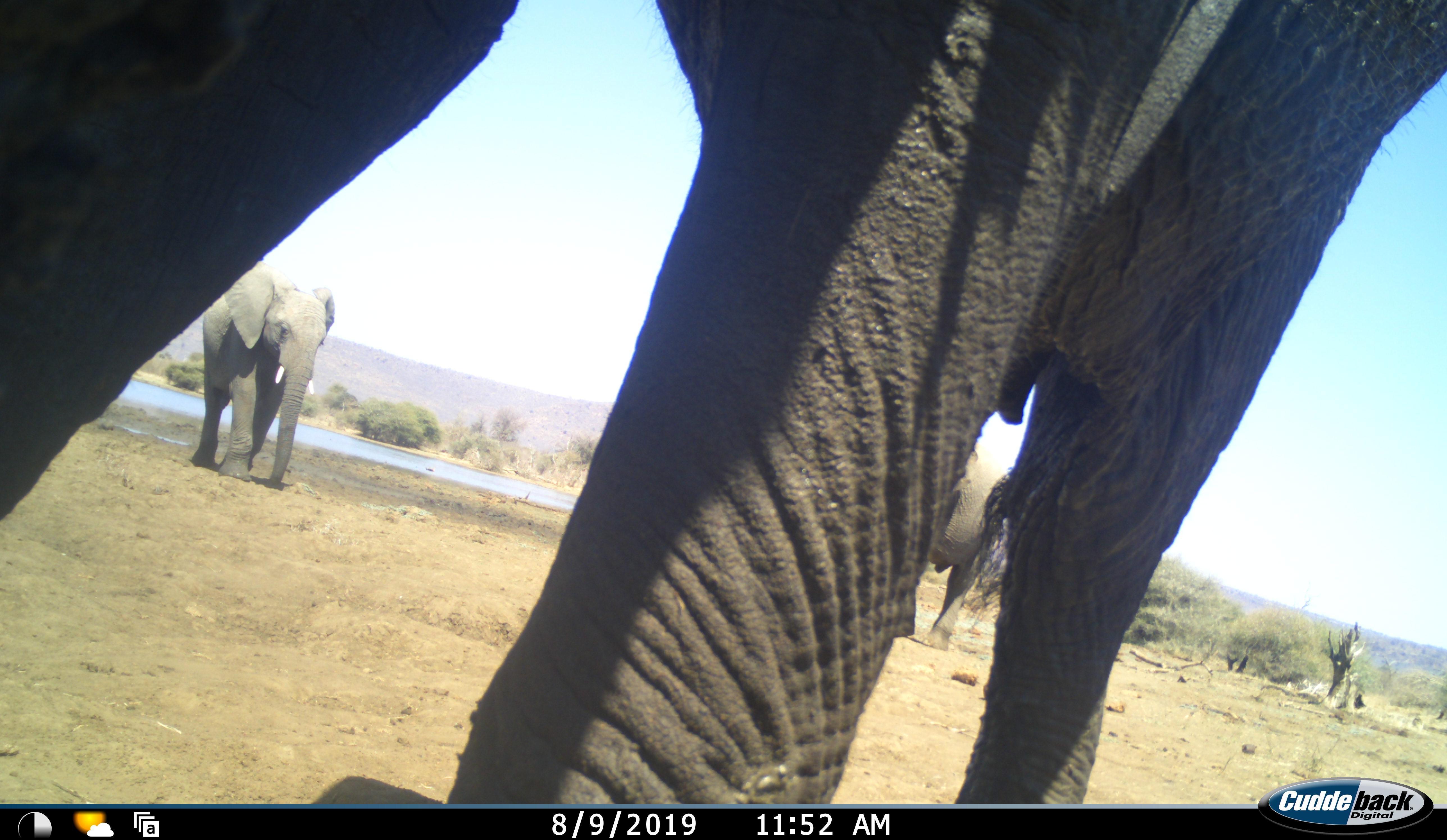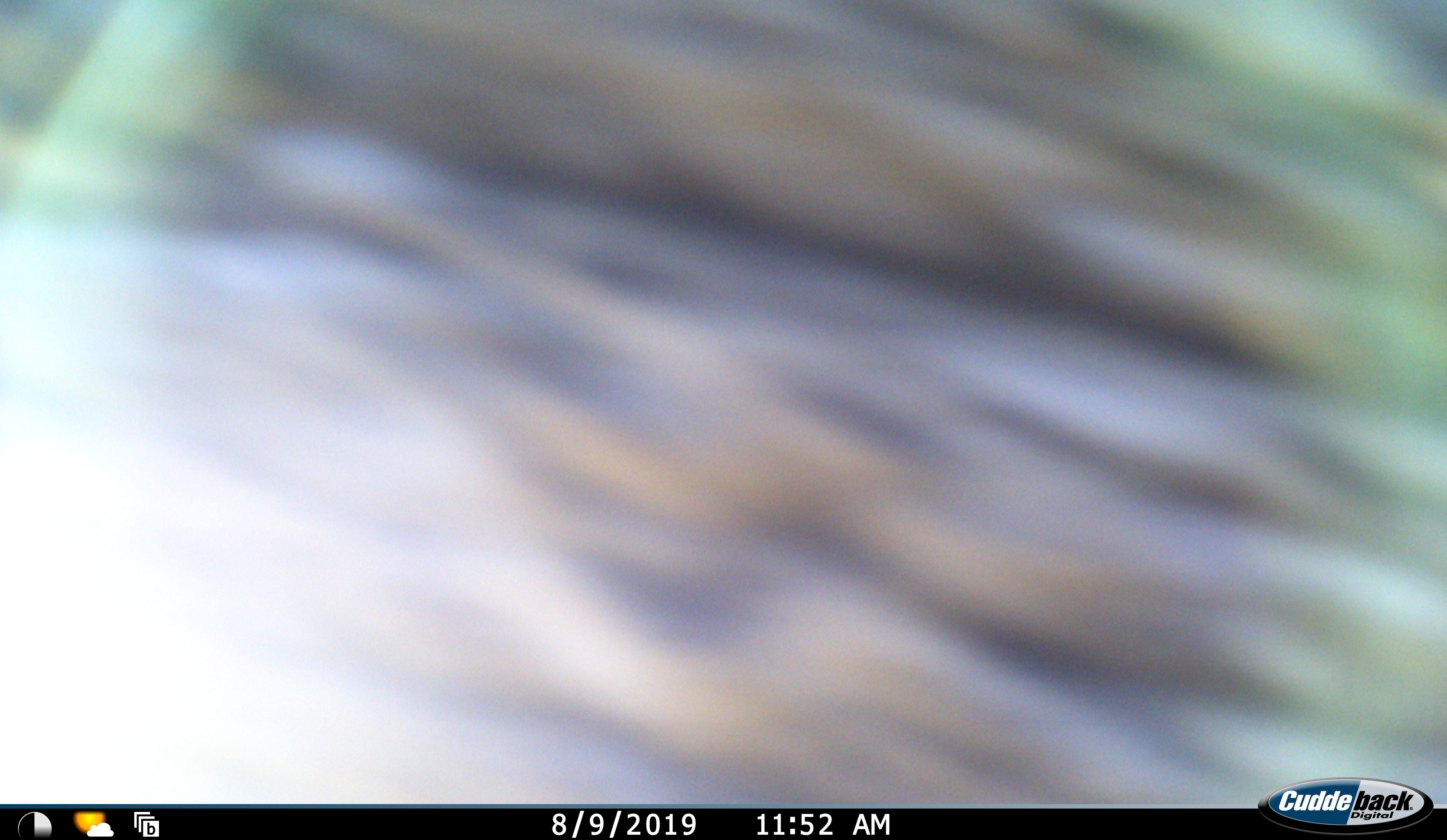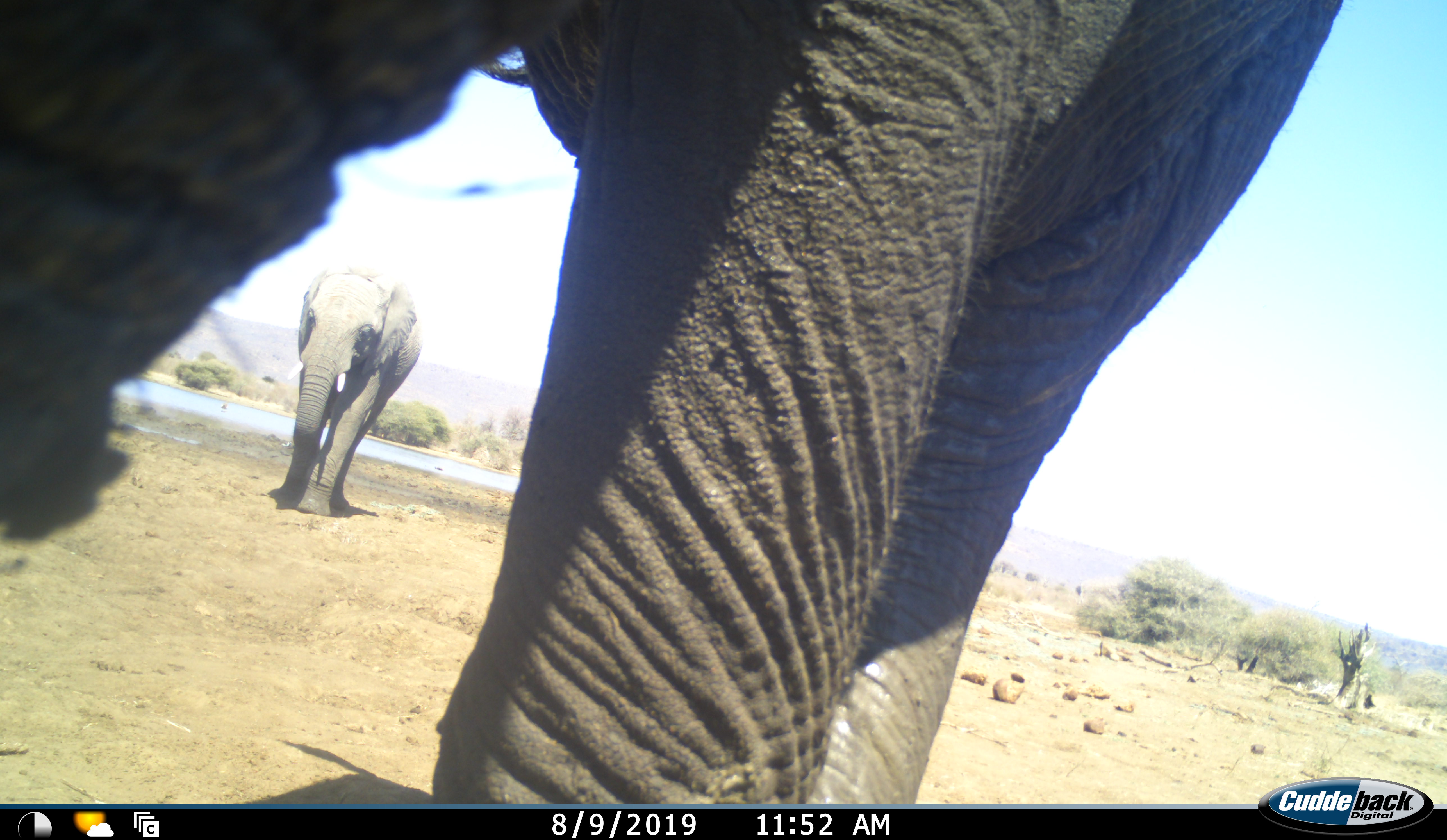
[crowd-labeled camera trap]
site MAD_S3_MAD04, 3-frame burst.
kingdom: Animalia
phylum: Chordata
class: Mammalia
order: Proboscidea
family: Elephantidae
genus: Loxodonta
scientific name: Loxodonta africana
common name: african bush elephant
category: elephant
Elephant (african bush elephant) (Loxodonta africana), count 3. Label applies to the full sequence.